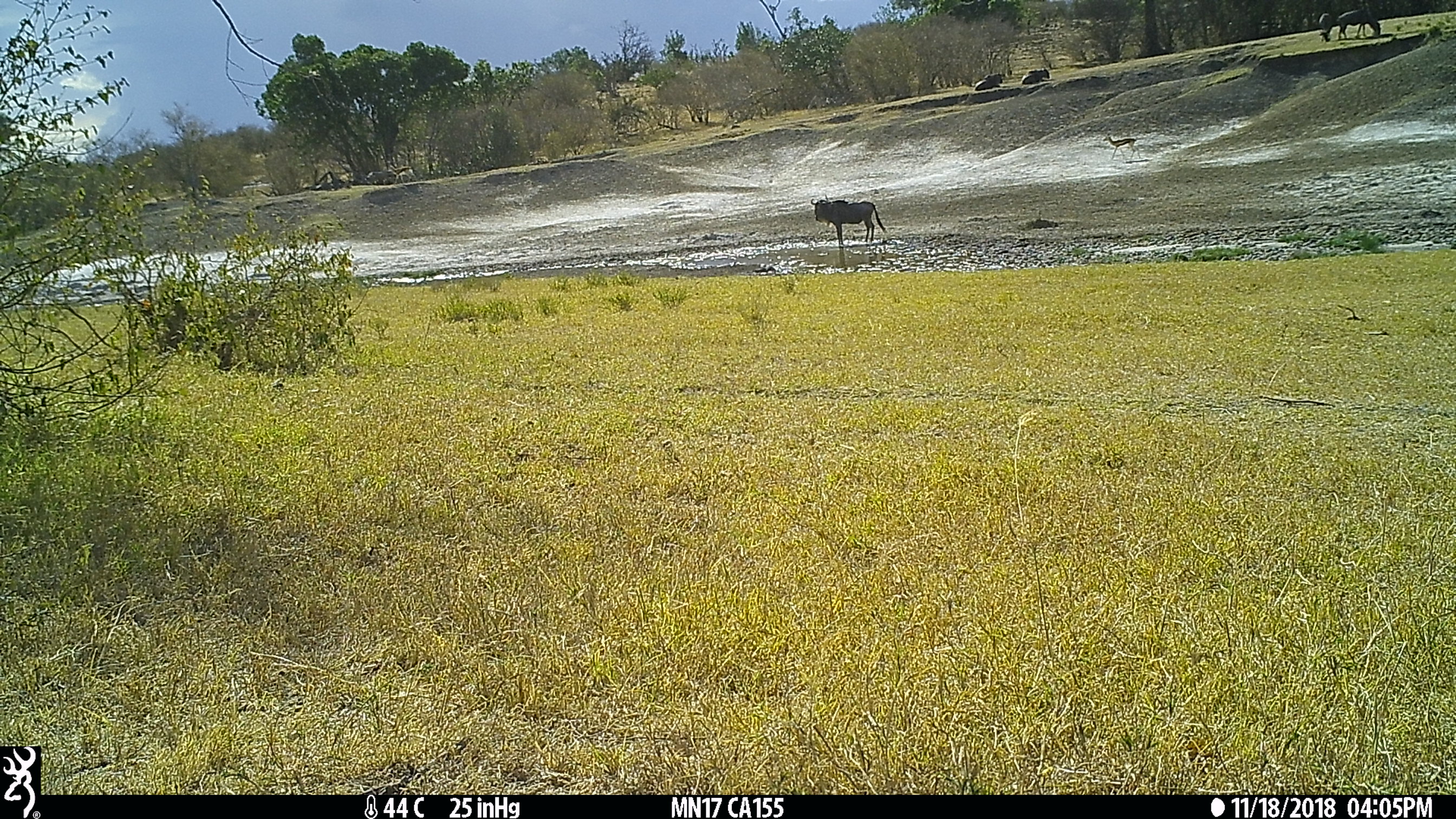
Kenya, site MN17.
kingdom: Animalia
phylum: Chordata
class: Mammalia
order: Artiodactyla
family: Bovidae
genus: Connochaetes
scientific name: Connochaetes taurinus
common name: blue wildebeest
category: wildebeest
Wildebeest (blue wildebeest) (Connochaetes taurinus).